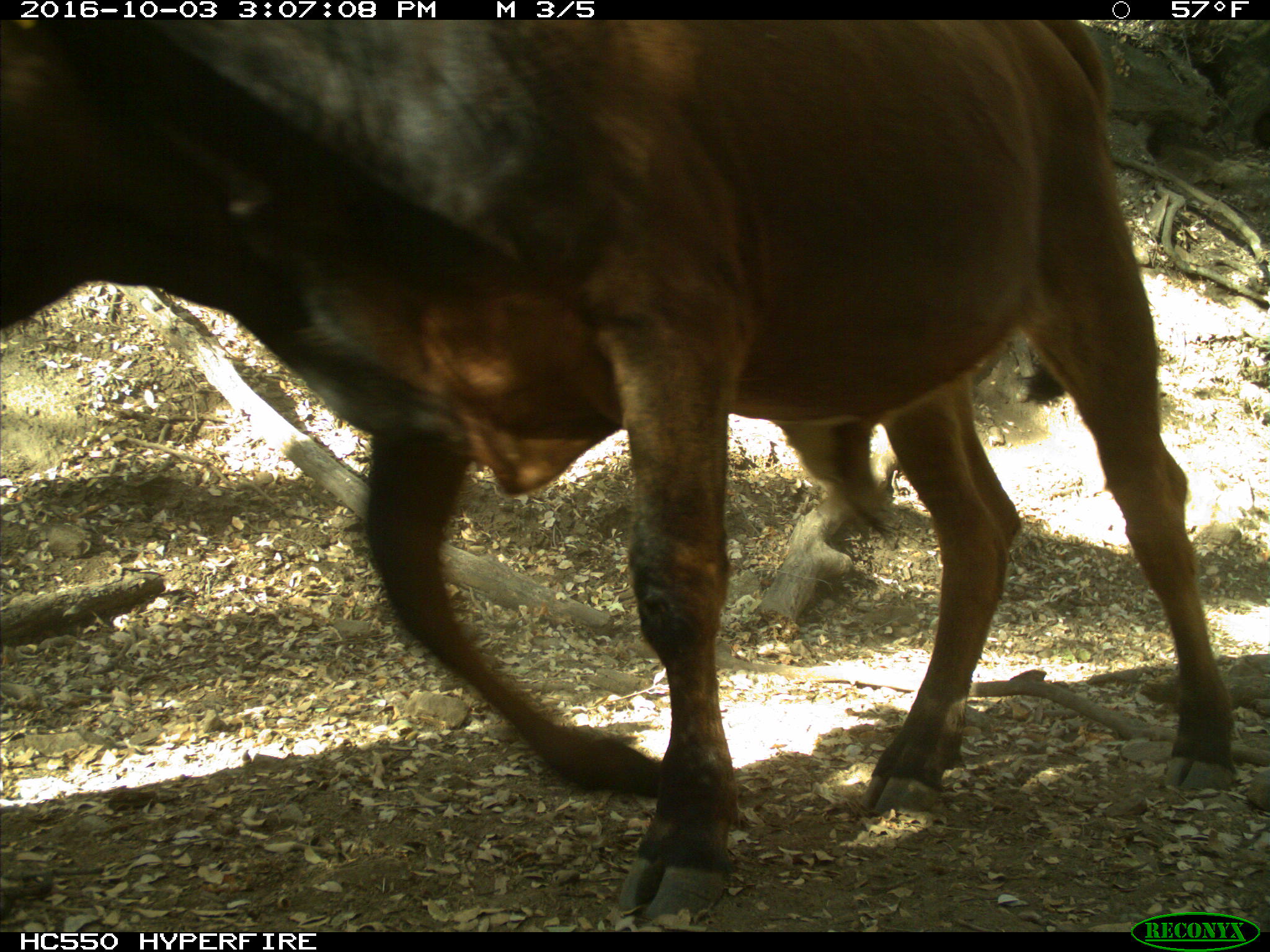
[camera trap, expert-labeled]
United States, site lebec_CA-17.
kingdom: Animalia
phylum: Chordata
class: Mammalia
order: Artiodactyla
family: Bovidae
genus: Bos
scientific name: Bos taurus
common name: domestic cow